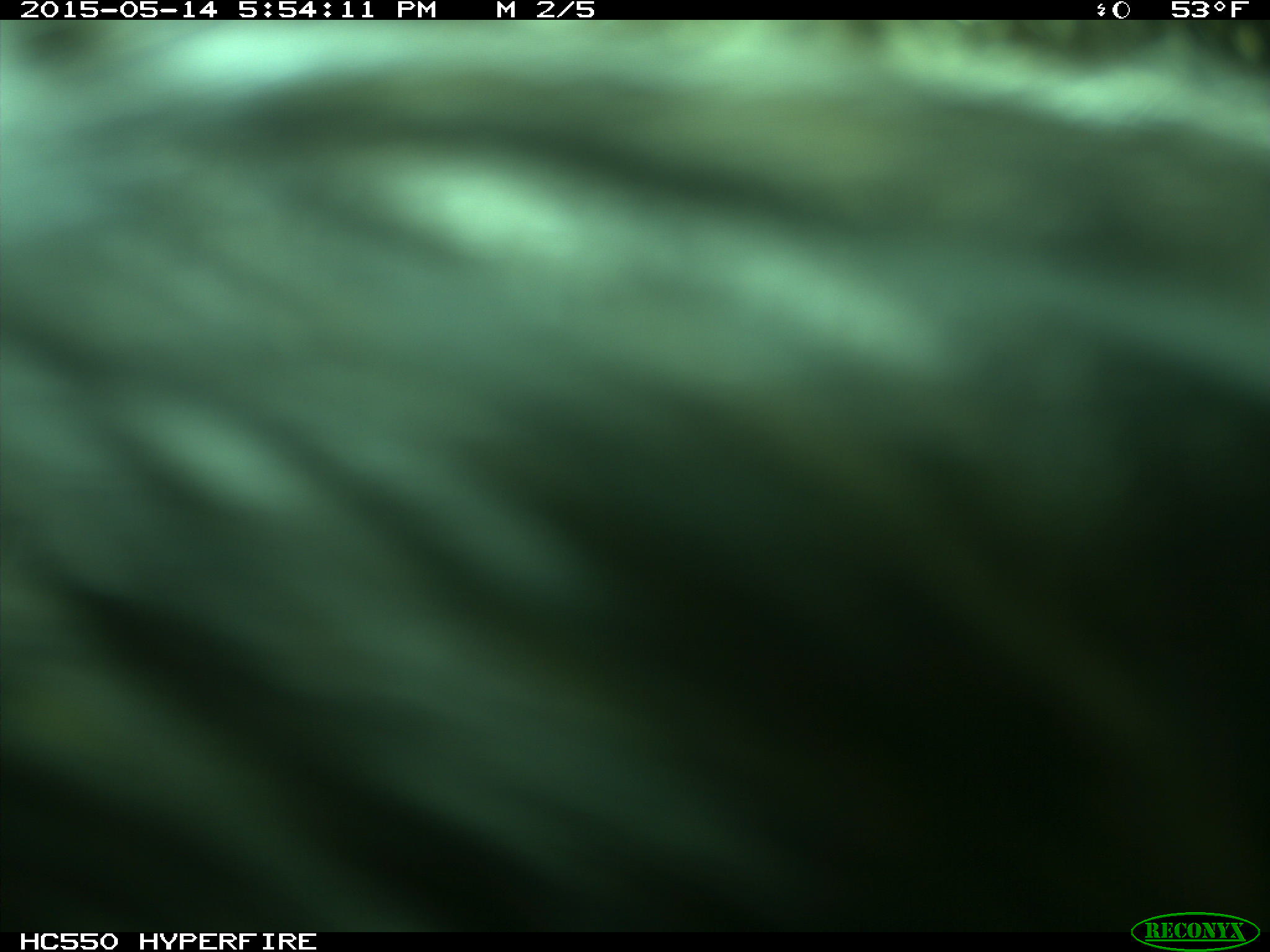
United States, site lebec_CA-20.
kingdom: Animalia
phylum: Chordata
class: Mammalia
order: Artiodactyla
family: Bovidae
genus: Bos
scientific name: Bos taurus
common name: domestic cow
Bos taurus (domestic cow).